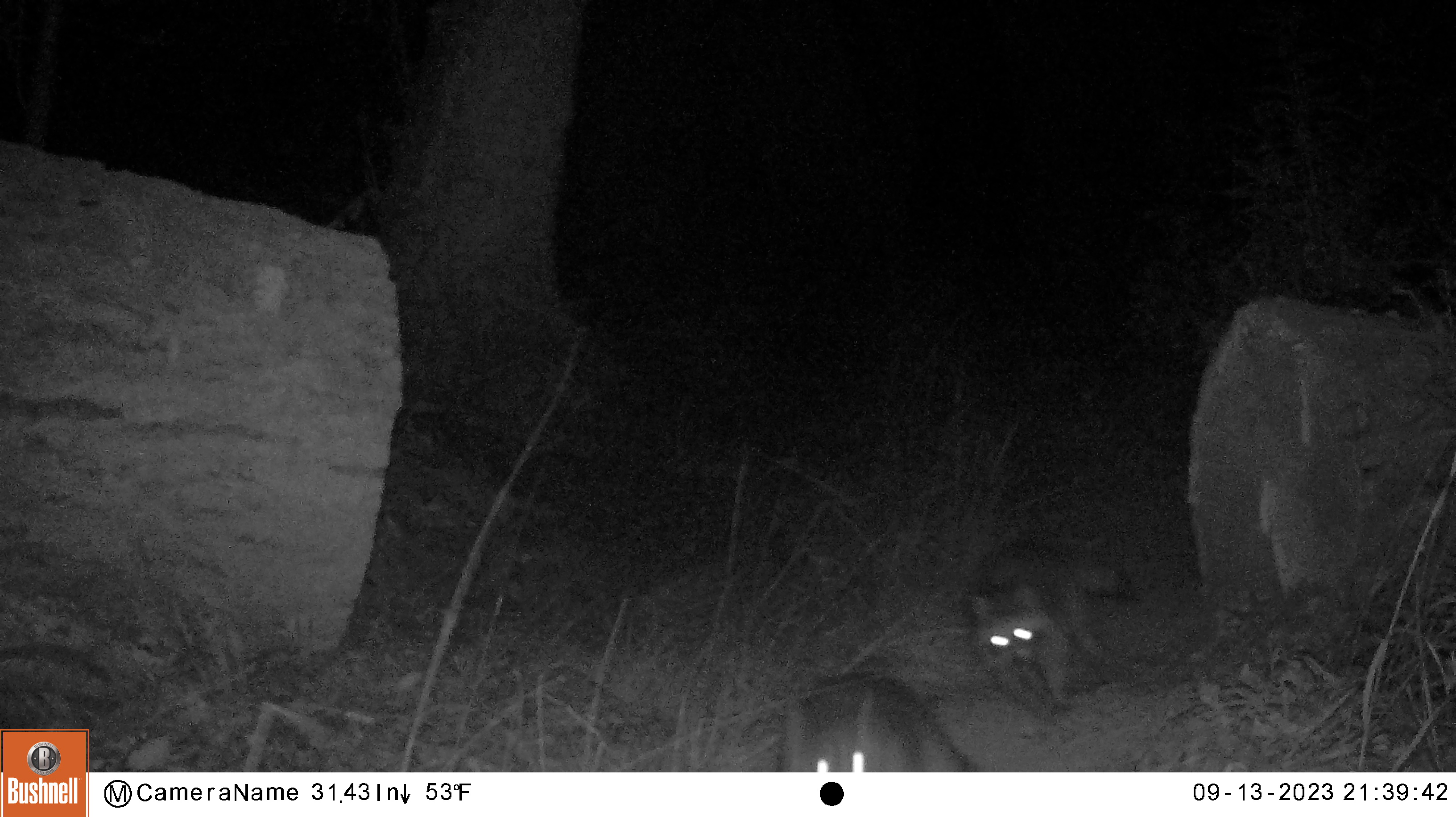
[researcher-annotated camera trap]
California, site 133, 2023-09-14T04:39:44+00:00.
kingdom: Animalia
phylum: Chordata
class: Mammalia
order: Carnivora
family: Procyonidae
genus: Procyon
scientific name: Procyon lotor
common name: raccoon